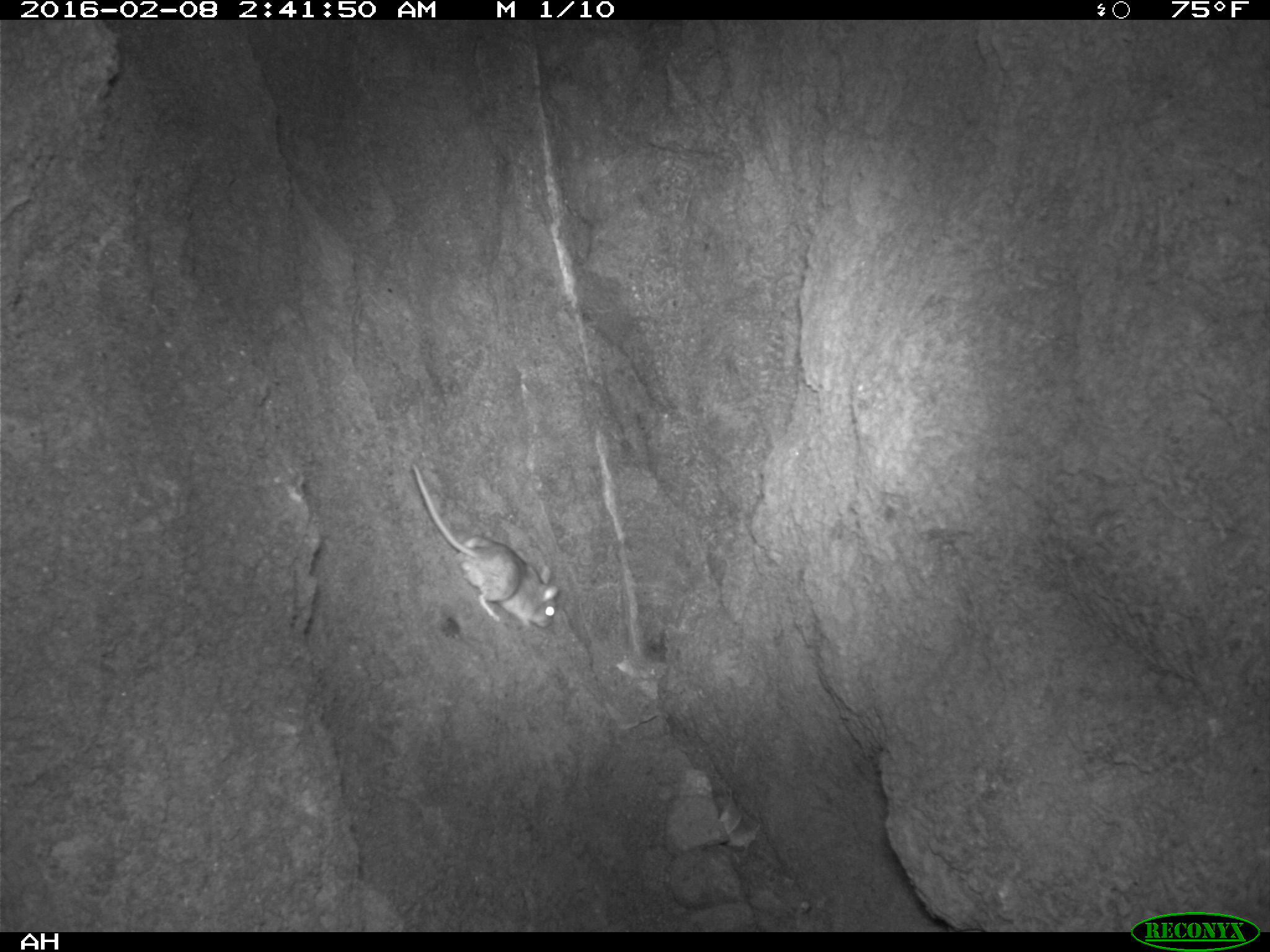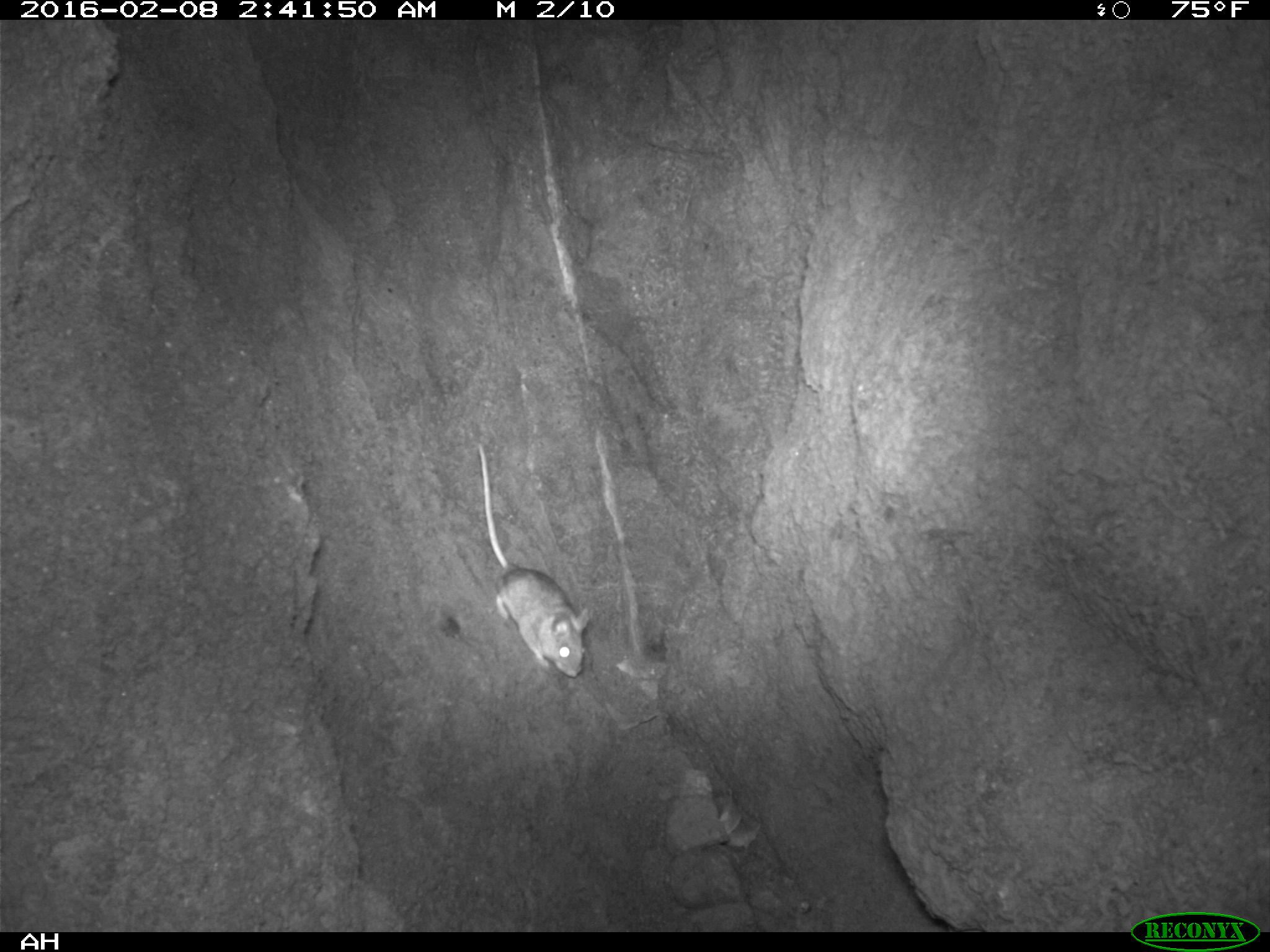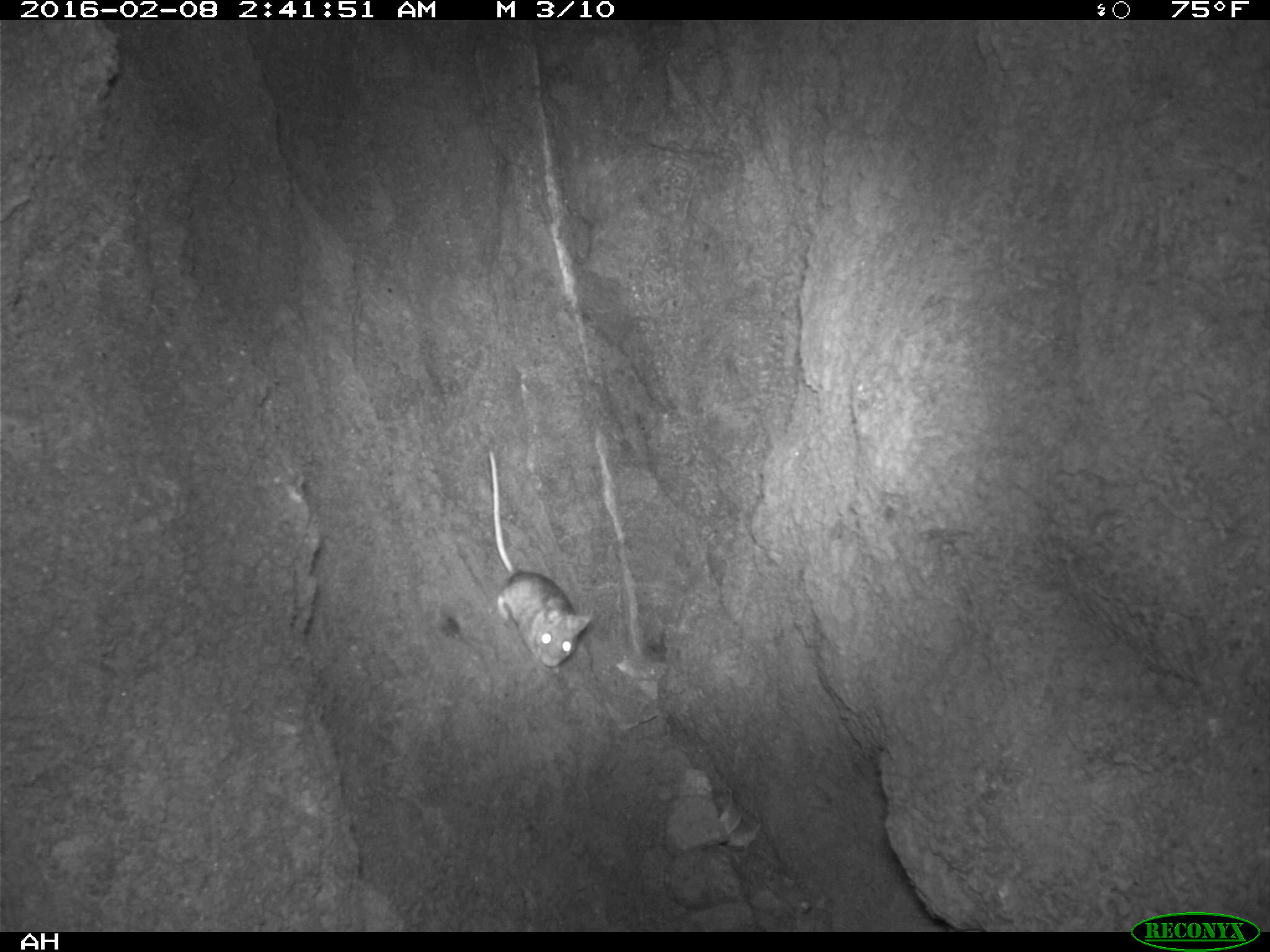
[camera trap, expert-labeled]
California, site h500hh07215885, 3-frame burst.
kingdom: Animalia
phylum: Chordata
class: Mammalia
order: Rodentia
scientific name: Rodentia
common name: rodent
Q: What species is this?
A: Rodent (Rodentia).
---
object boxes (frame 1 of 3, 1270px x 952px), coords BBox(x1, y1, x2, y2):
rodent: BBox(411, 464, 559, 630)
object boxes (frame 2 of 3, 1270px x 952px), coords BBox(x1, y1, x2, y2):
rodent: BBox(475, 443, 590, 677)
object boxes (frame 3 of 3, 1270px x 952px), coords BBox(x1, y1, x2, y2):
rodent: BBox(486, 451, 590, 672)